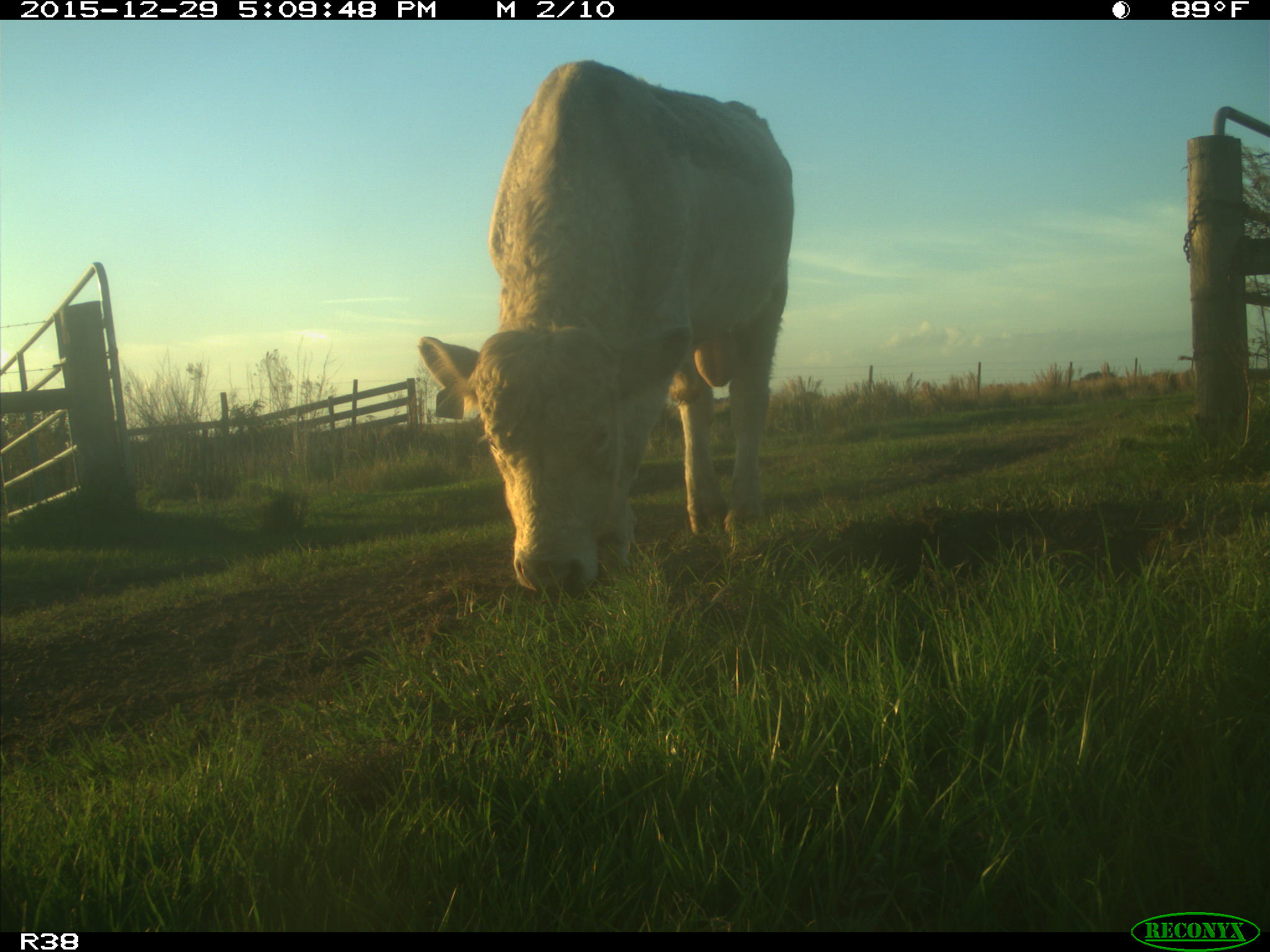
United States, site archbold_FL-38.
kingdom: Animalia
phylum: Chordata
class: Mammalia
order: Artiodactyla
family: Bovidae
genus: Bos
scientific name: Bos taurus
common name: domestic cow